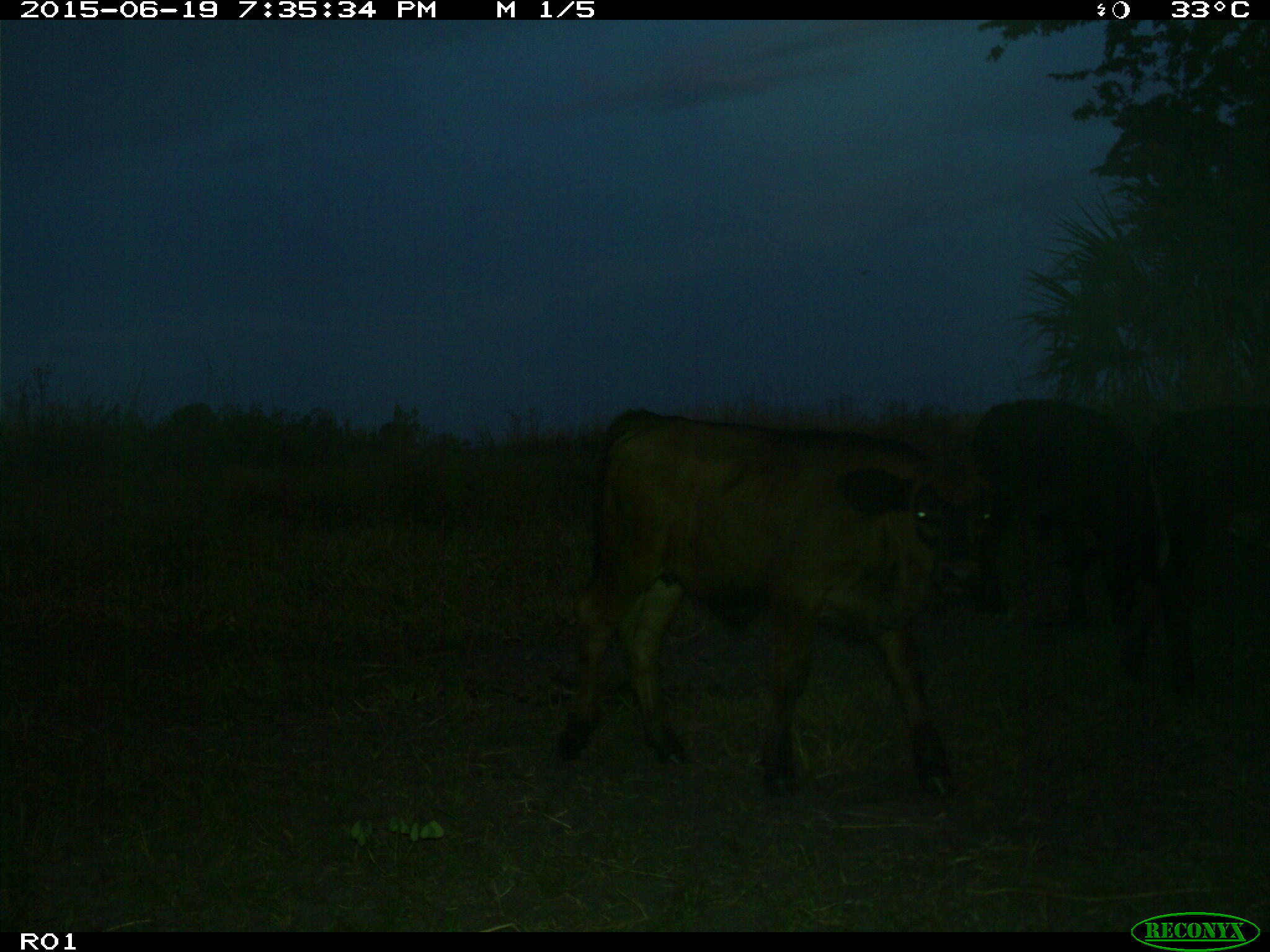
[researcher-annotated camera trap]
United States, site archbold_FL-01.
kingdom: Animalia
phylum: Chordata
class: Mammalia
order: Artiodactyla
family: Bovidae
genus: Bos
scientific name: Bos taurus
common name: domestic cow